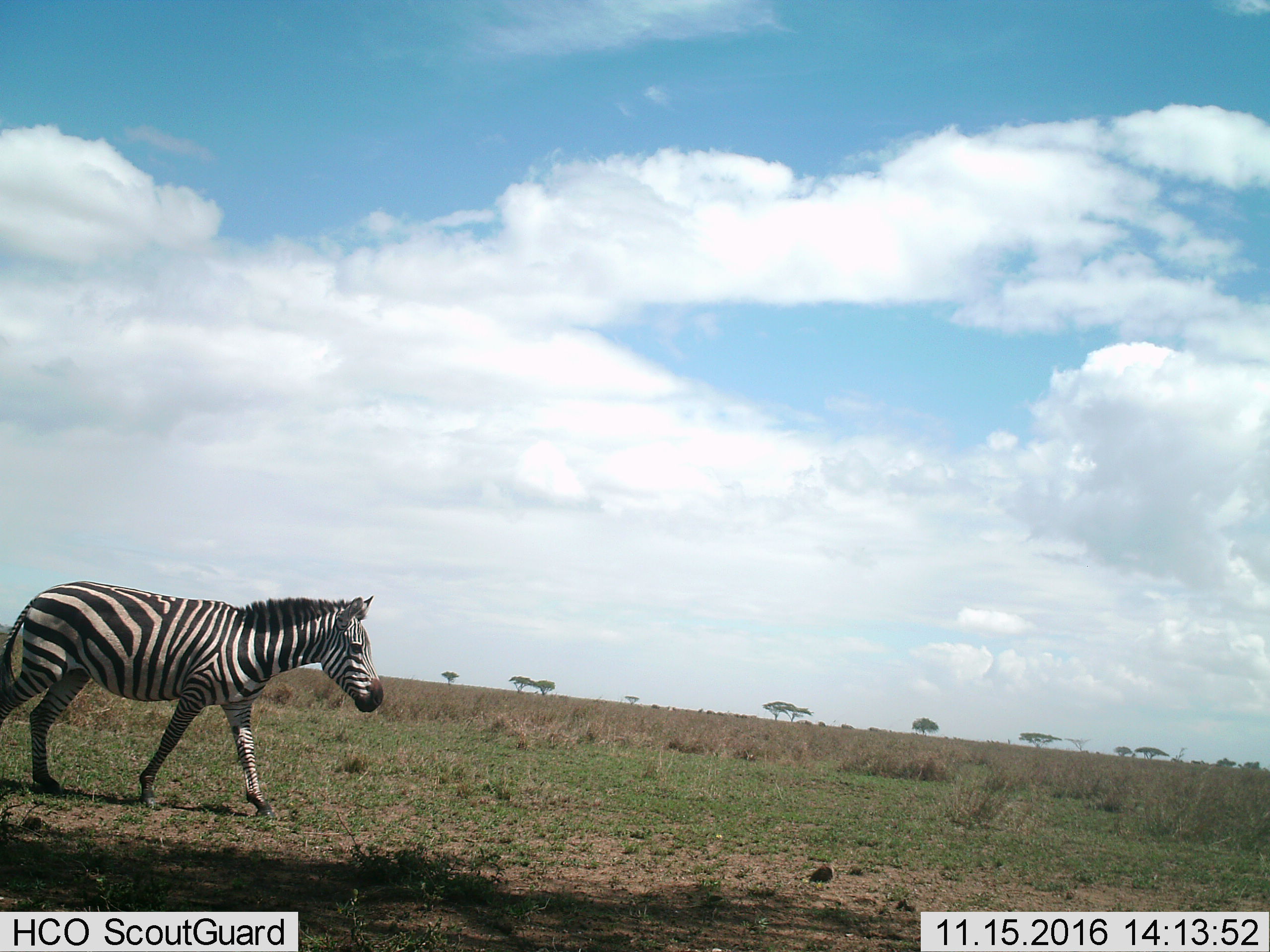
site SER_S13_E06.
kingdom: Animalia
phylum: Chordata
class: Mammalia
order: Perissodactyla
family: Equidae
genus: Equus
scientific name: Equus quagga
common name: plains zebra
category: zebraplains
Zebraplains (plains zebra) (Equus quagga), count 1. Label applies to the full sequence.